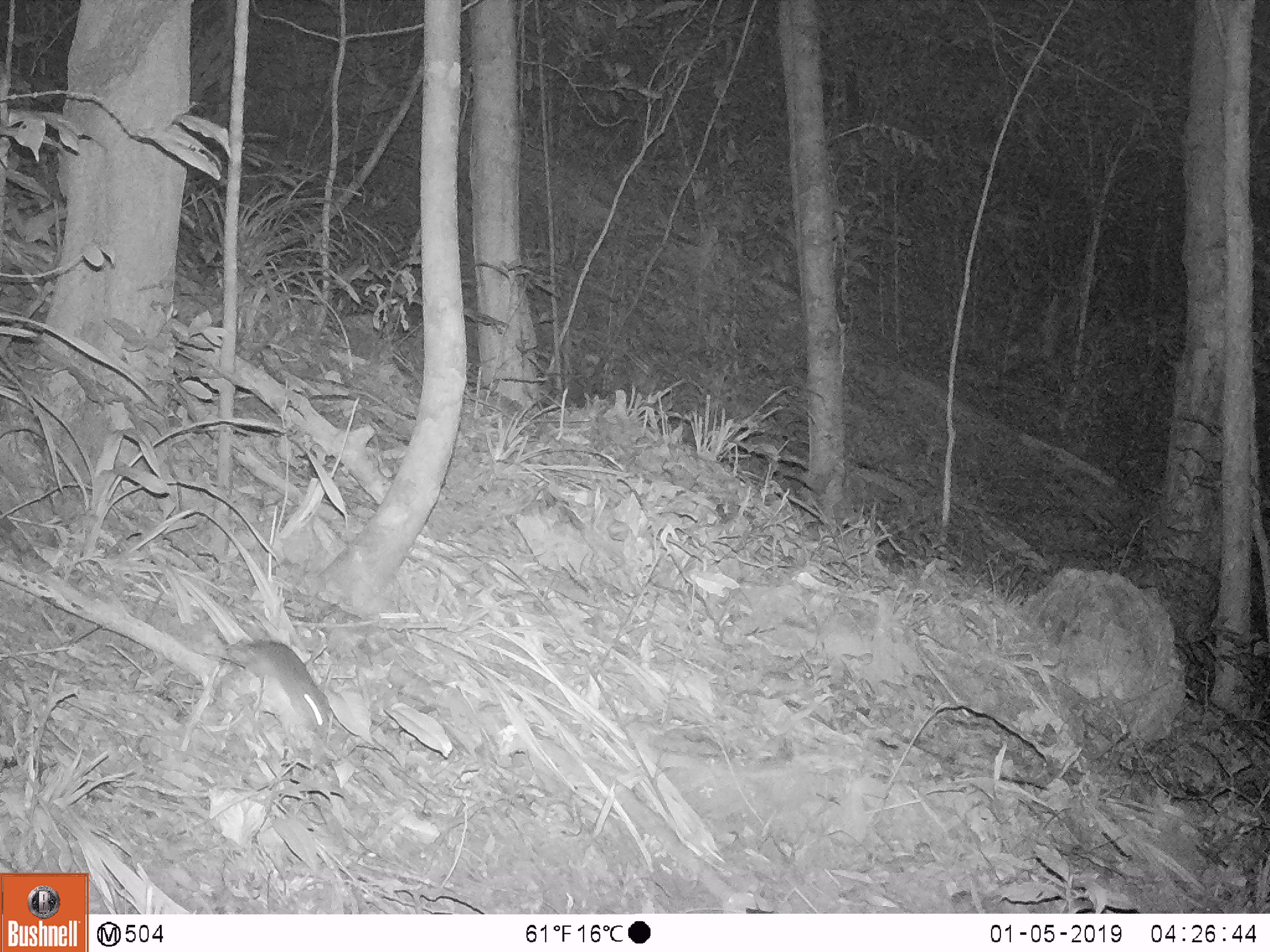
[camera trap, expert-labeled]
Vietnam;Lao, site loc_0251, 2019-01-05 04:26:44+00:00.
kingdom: Animalia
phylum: Chordata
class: Mammalia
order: Rodentia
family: Muridae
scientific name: Muridae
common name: old-world mice and rats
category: unidentified murid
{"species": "unidentified murid (old-world mice and rats) (Muridae)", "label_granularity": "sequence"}